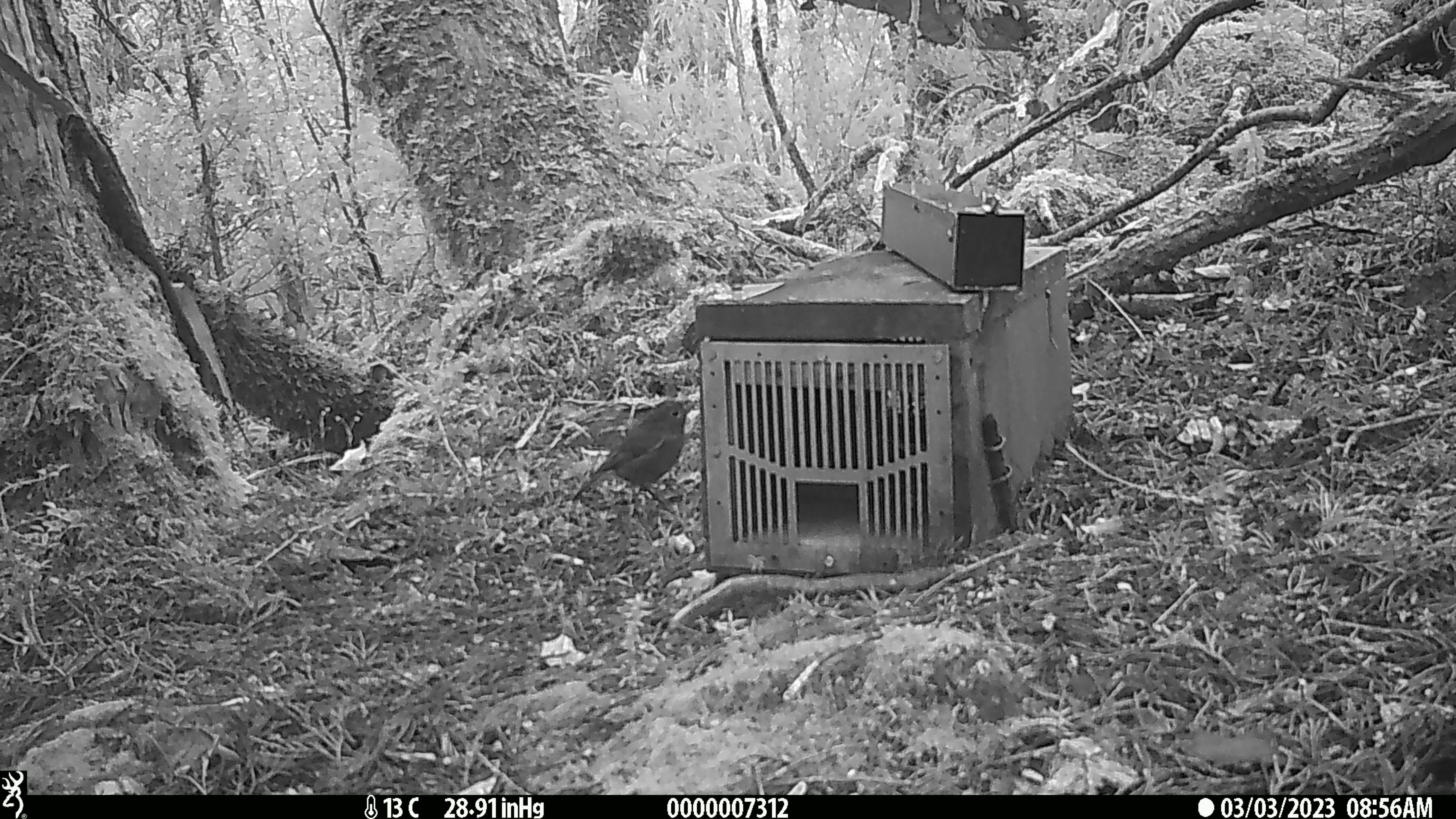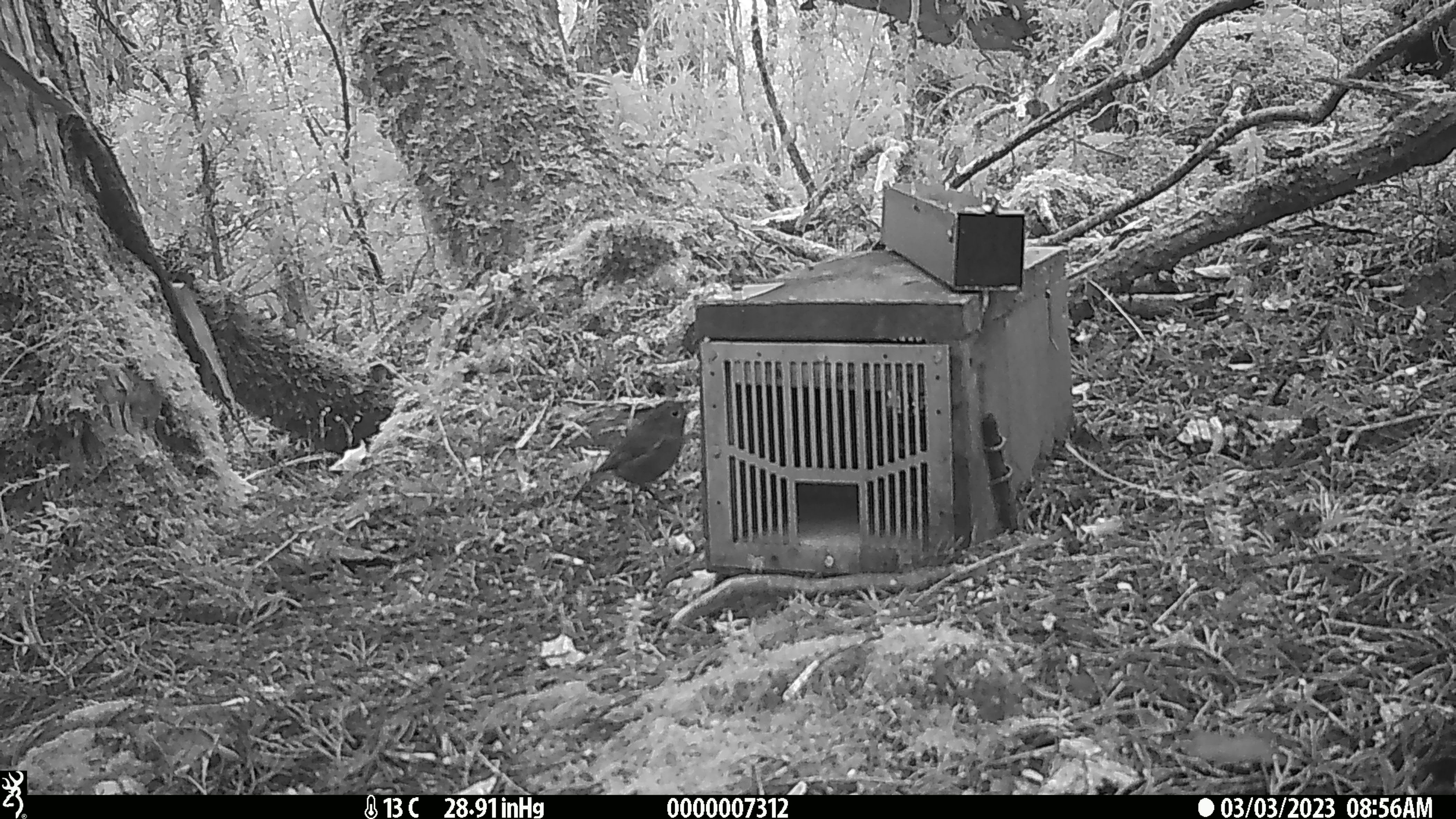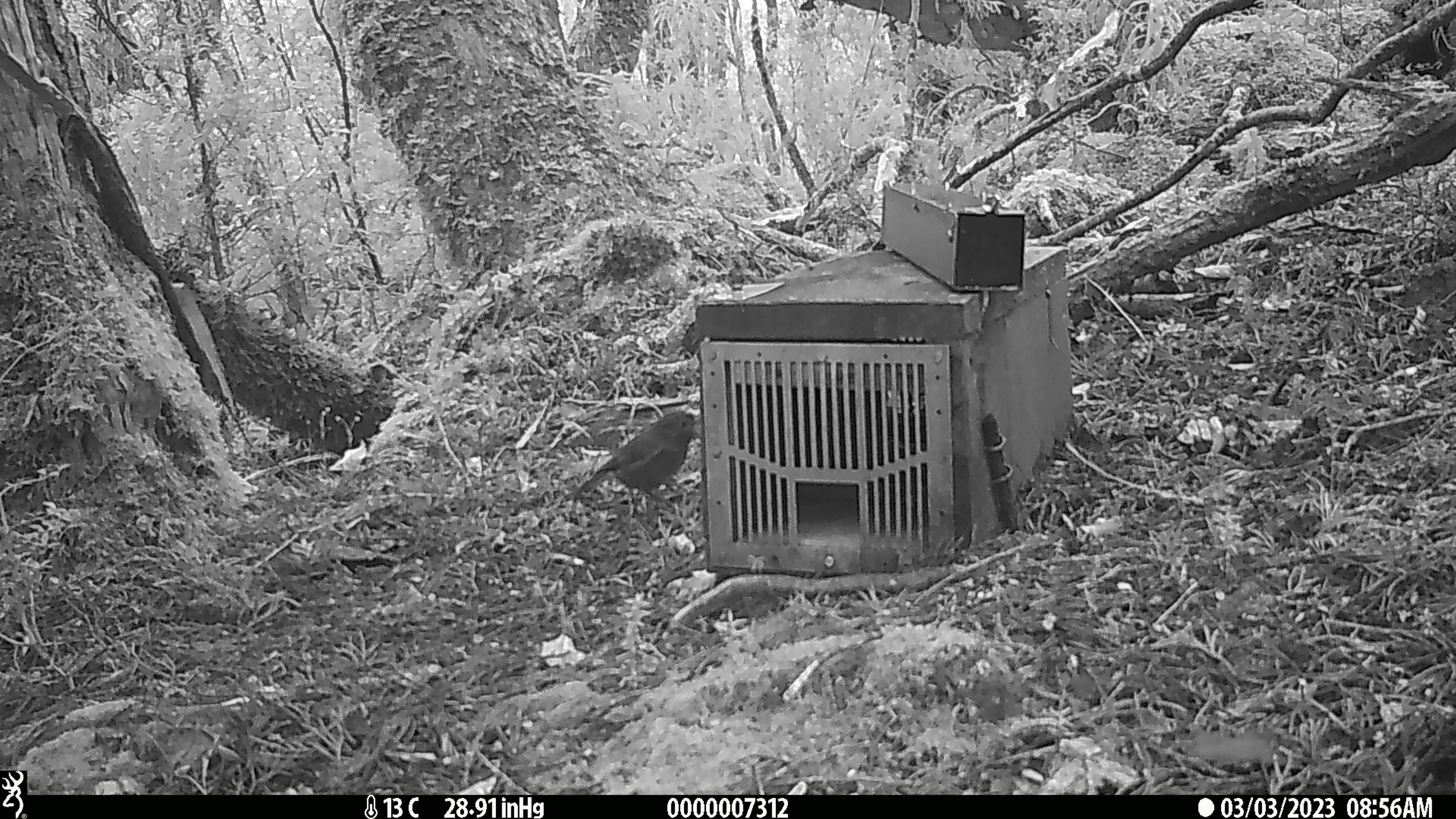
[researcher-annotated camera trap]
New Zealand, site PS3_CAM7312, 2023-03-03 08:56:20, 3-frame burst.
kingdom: Animalia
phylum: Chordata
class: Aves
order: Passeriformes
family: Petroicidae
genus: Petroica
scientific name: Petroica australis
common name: new zealand robin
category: robin